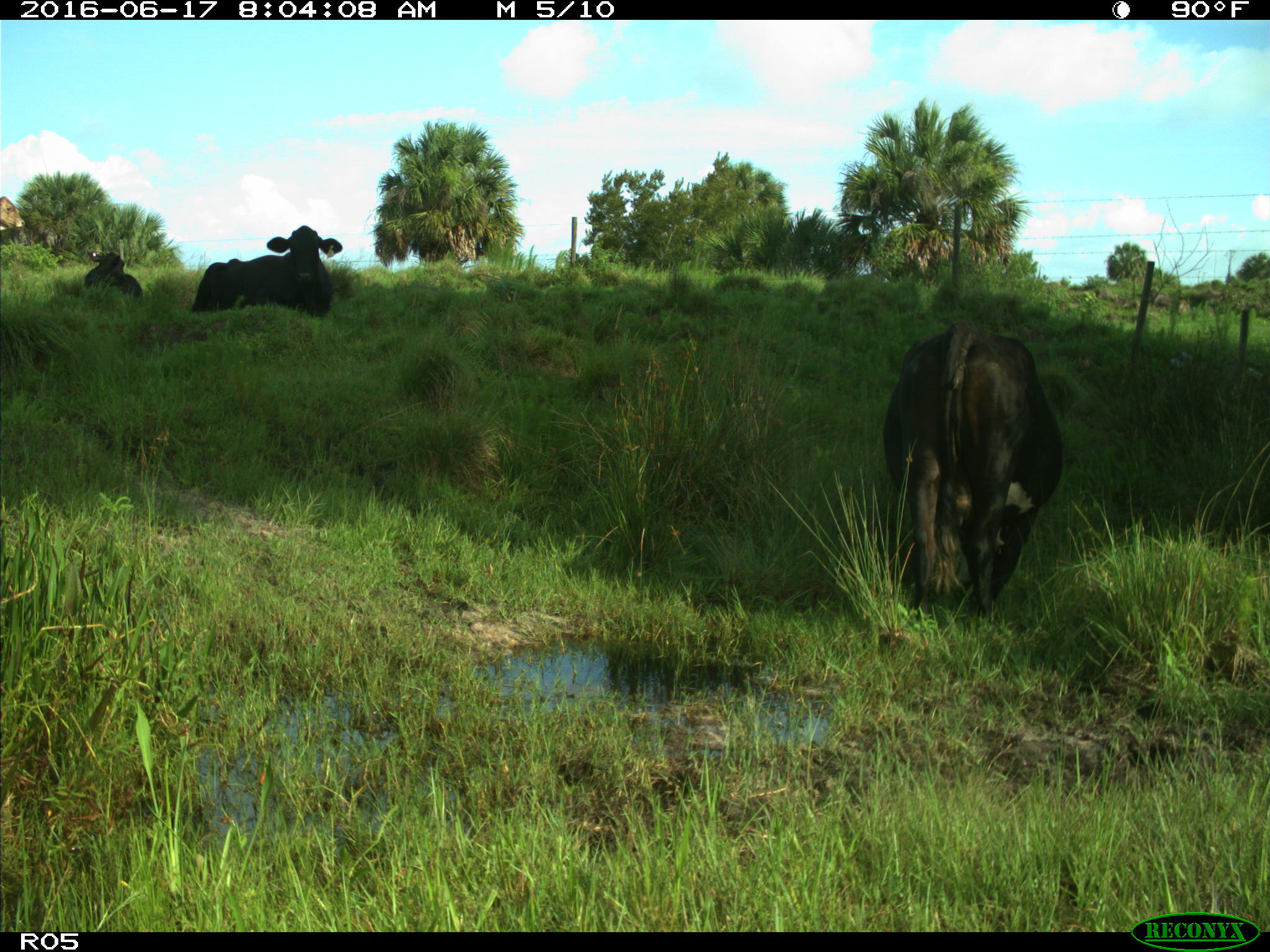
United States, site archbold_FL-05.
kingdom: Animalia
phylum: Chordata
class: Mammalia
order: Artiodactyla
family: Bovidae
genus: Bos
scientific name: Bos taurus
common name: domestic cow